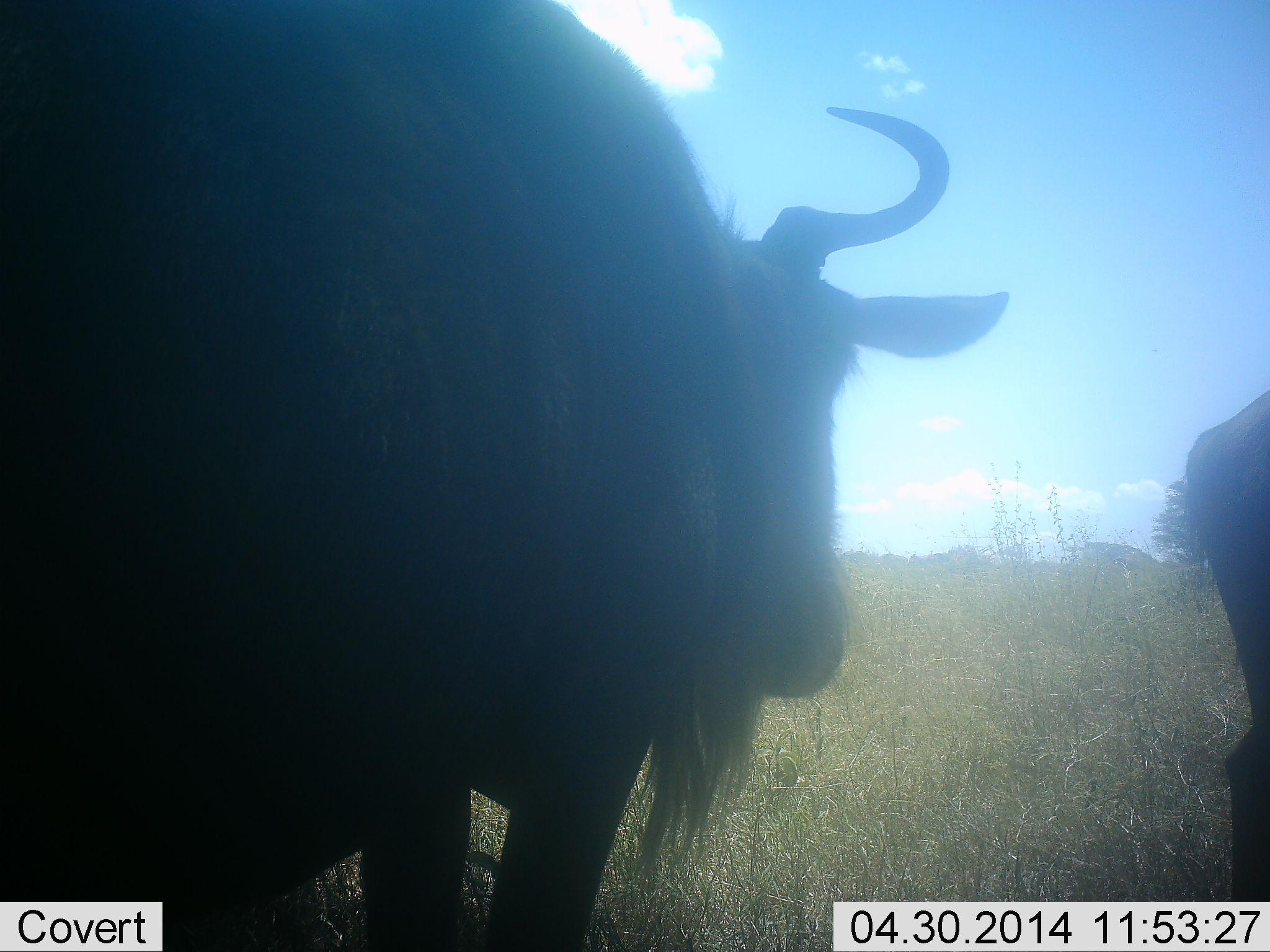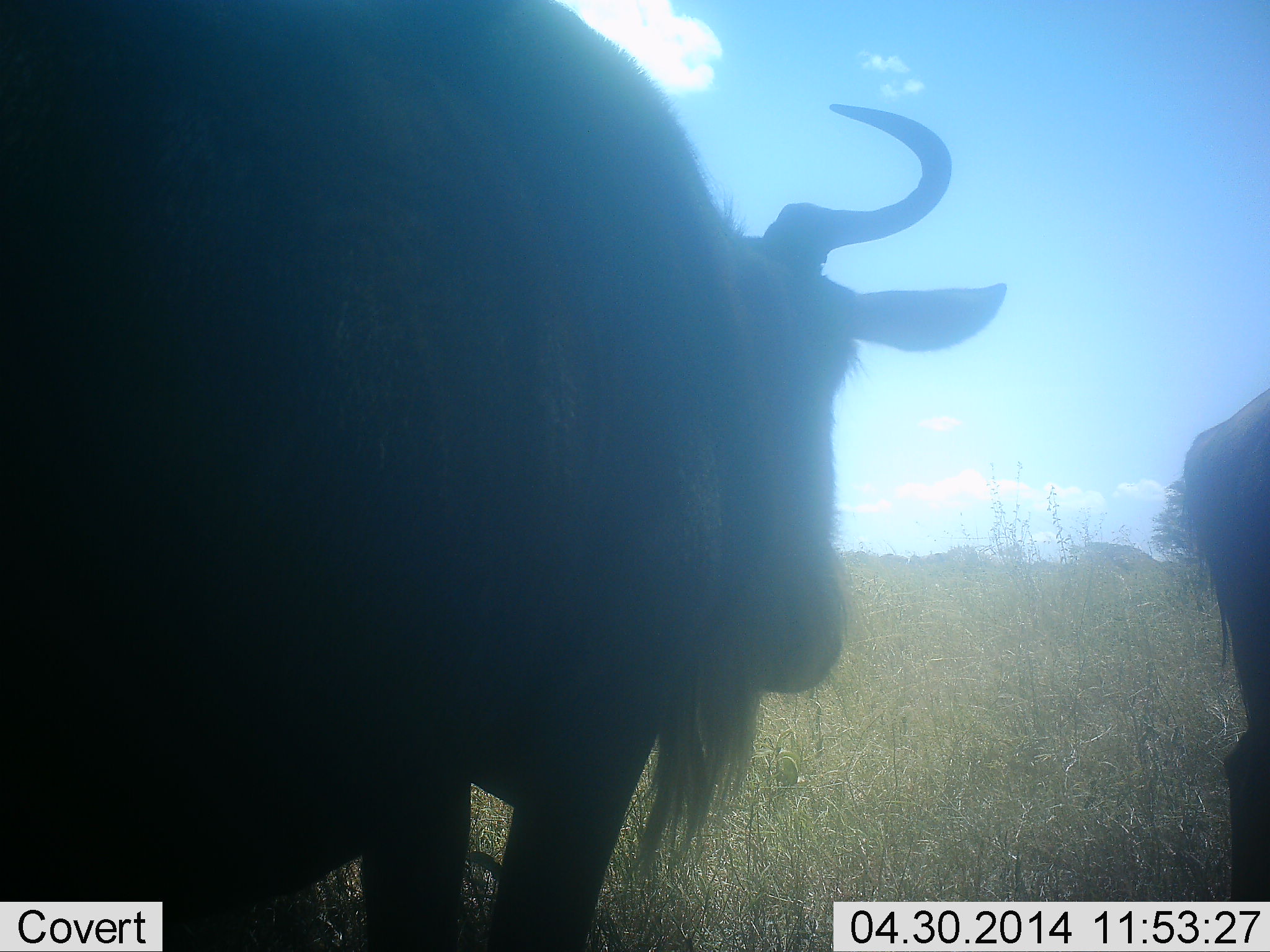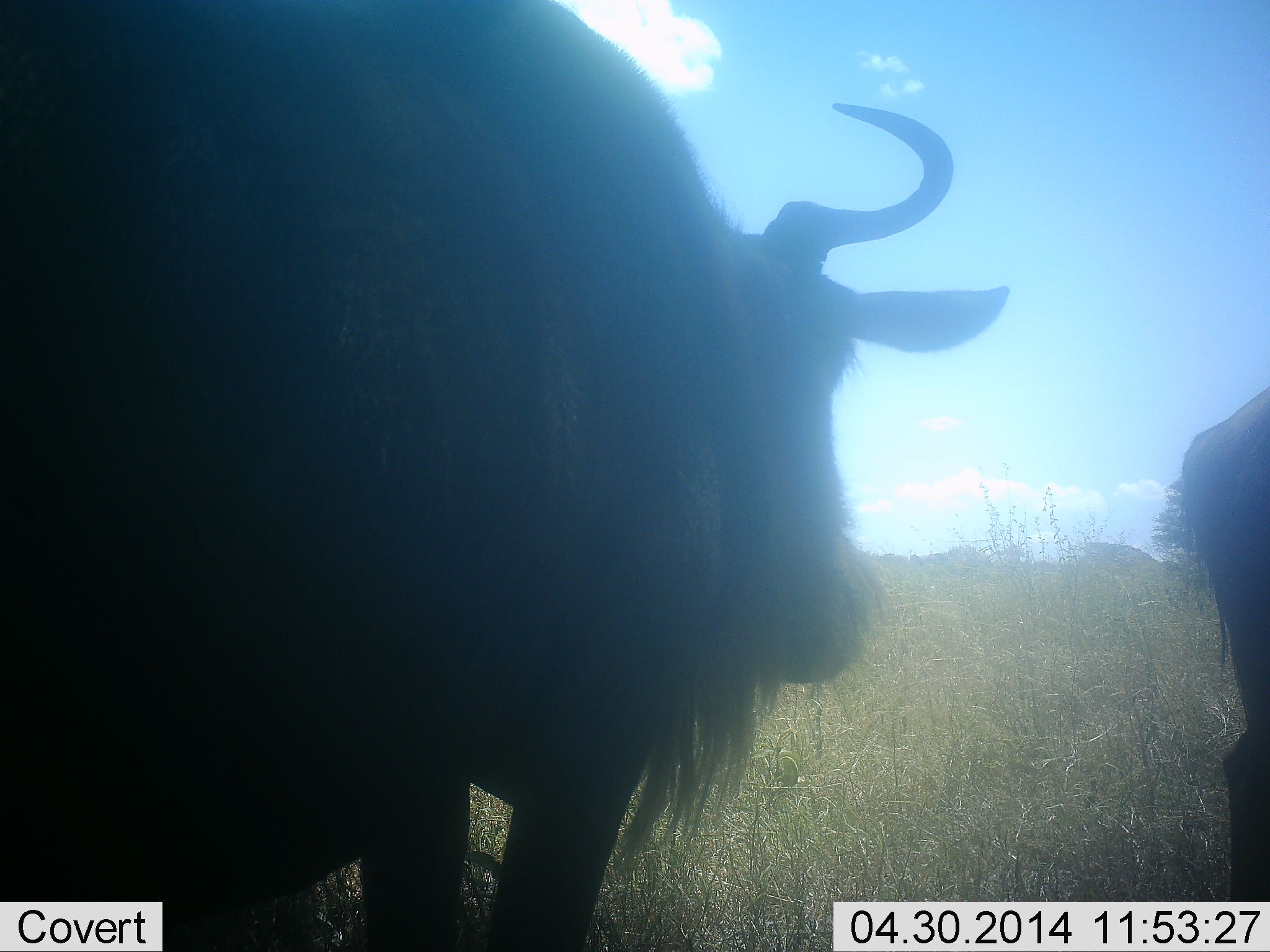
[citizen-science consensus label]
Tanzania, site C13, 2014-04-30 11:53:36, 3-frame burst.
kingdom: Animalia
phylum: Chordata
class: Mammalia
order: Artiodactyla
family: Bovidae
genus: Connochaetes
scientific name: Connochaetes taurinus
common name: blue wildebeest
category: wildebeest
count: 2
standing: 90%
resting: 10%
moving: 0%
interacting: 0%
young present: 0%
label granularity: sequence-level